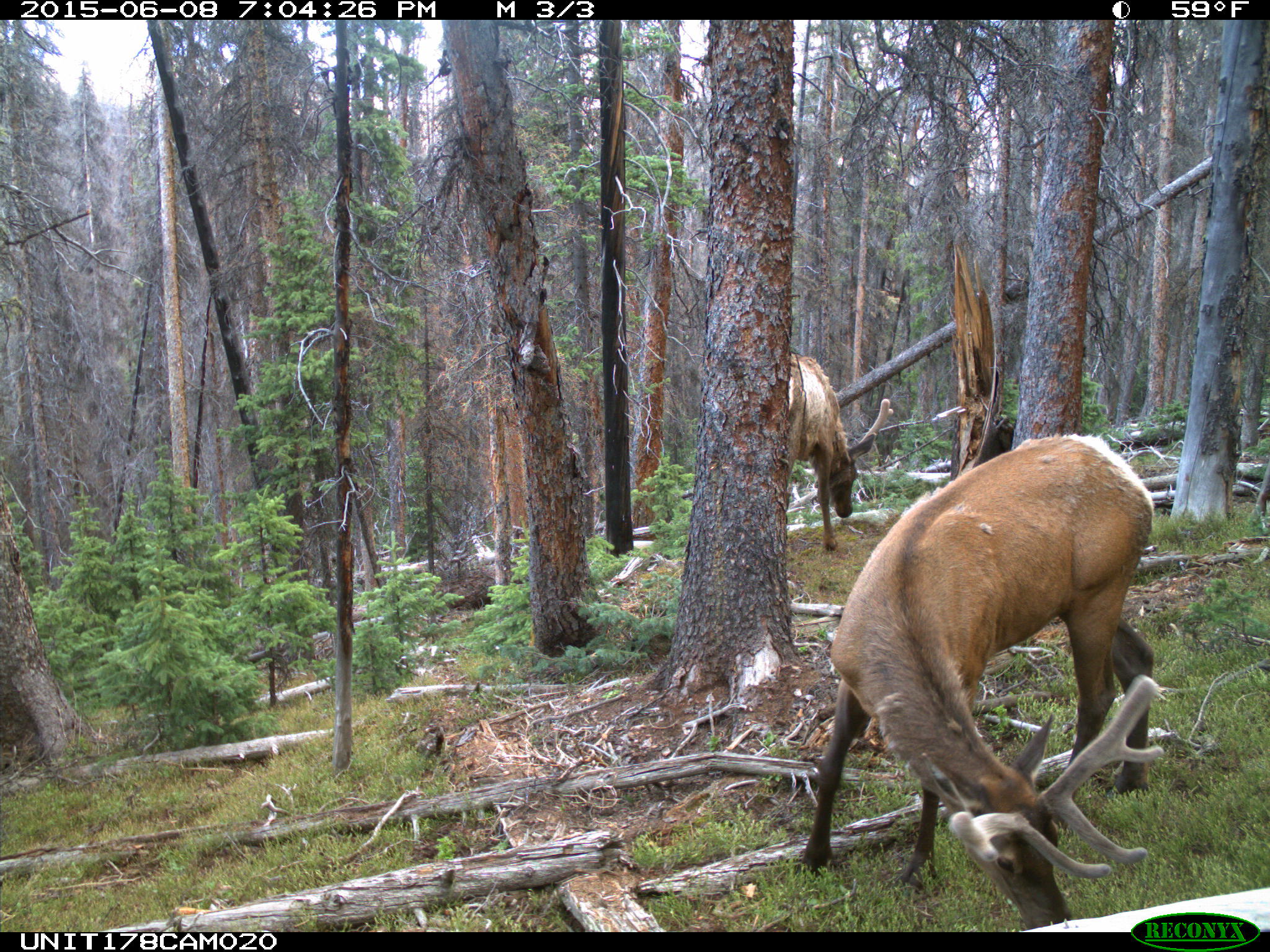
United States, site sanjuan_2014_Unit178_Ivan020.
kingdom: Animalia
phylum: Chordata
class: Mammalia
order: Artiodactyla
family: Cervidae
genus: Cervus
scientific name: Cervus elaphus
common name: red deer